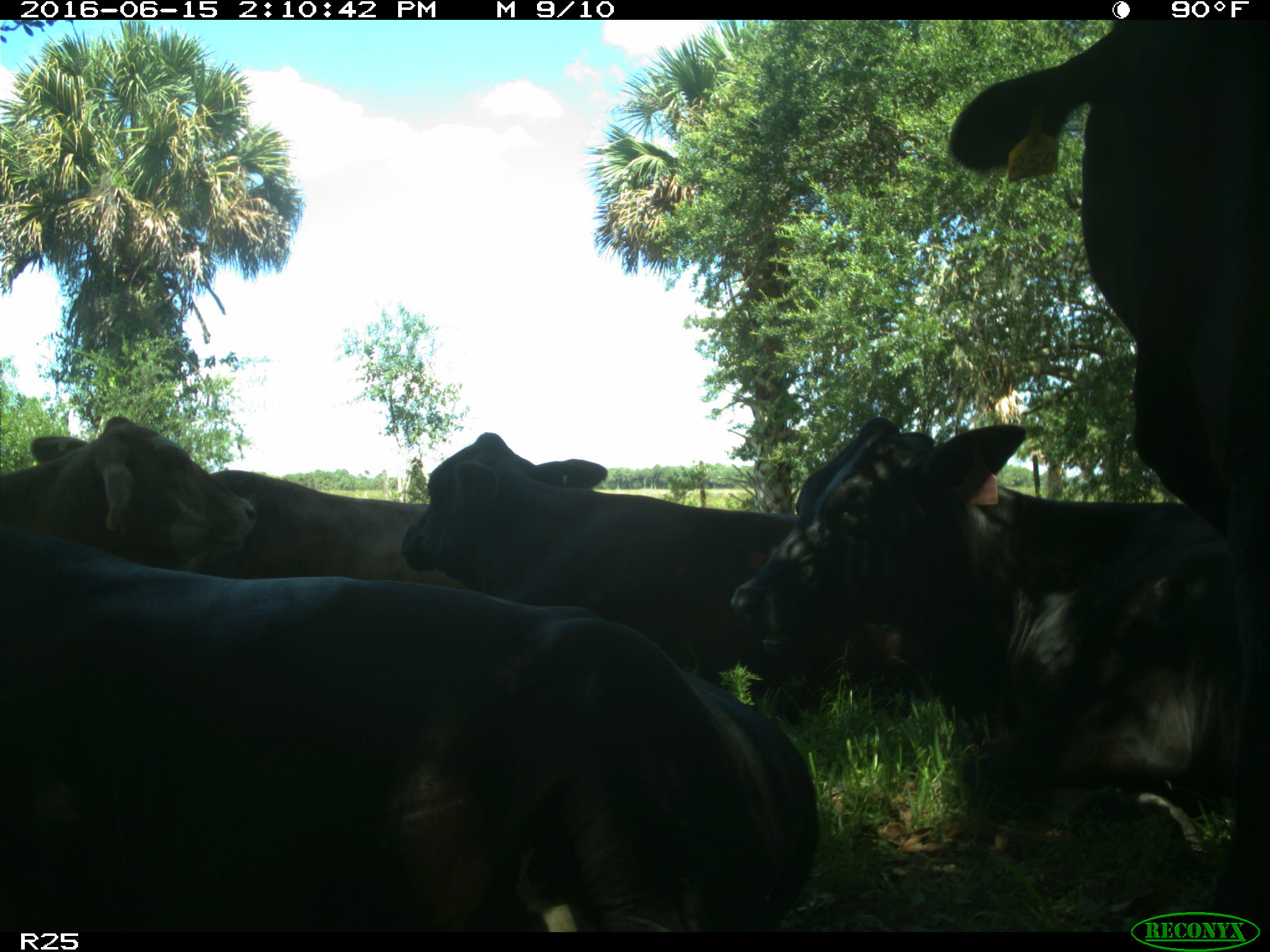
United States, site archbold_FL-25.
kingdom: Animalia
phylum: Chordata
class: Mammalia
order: Artiodactyla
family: Bovidae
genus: Bos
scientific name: Bos taurus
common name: domestic cow